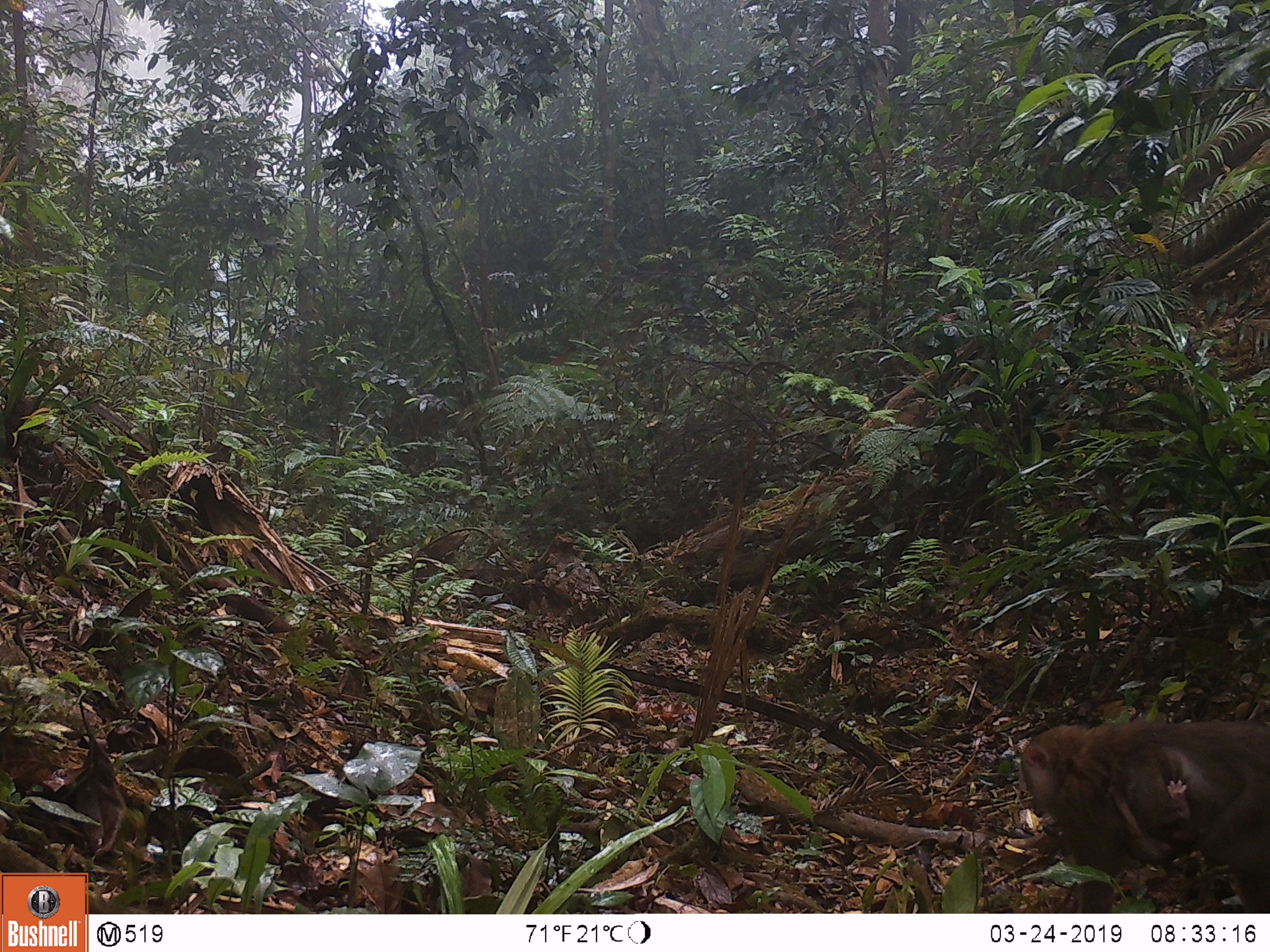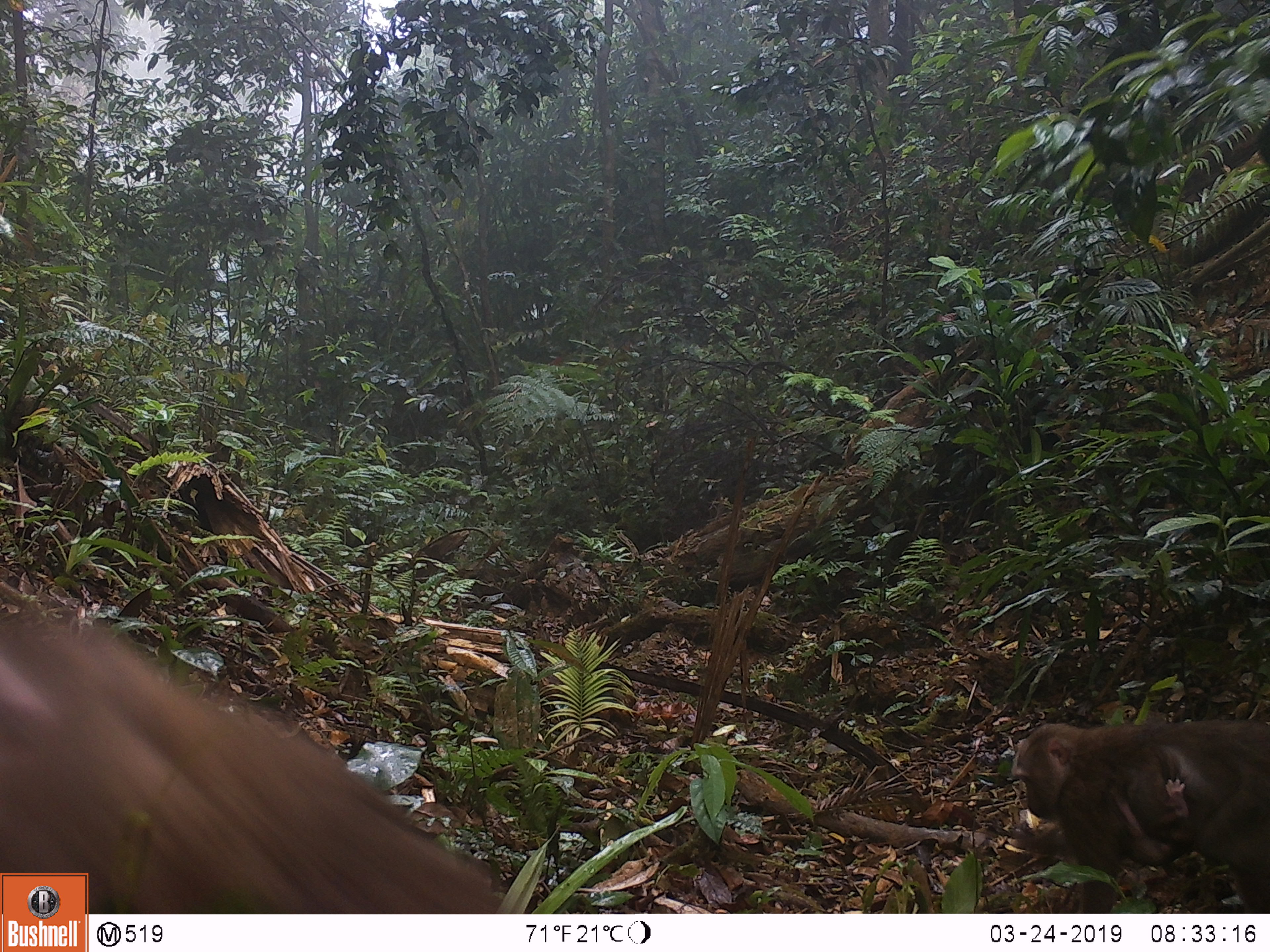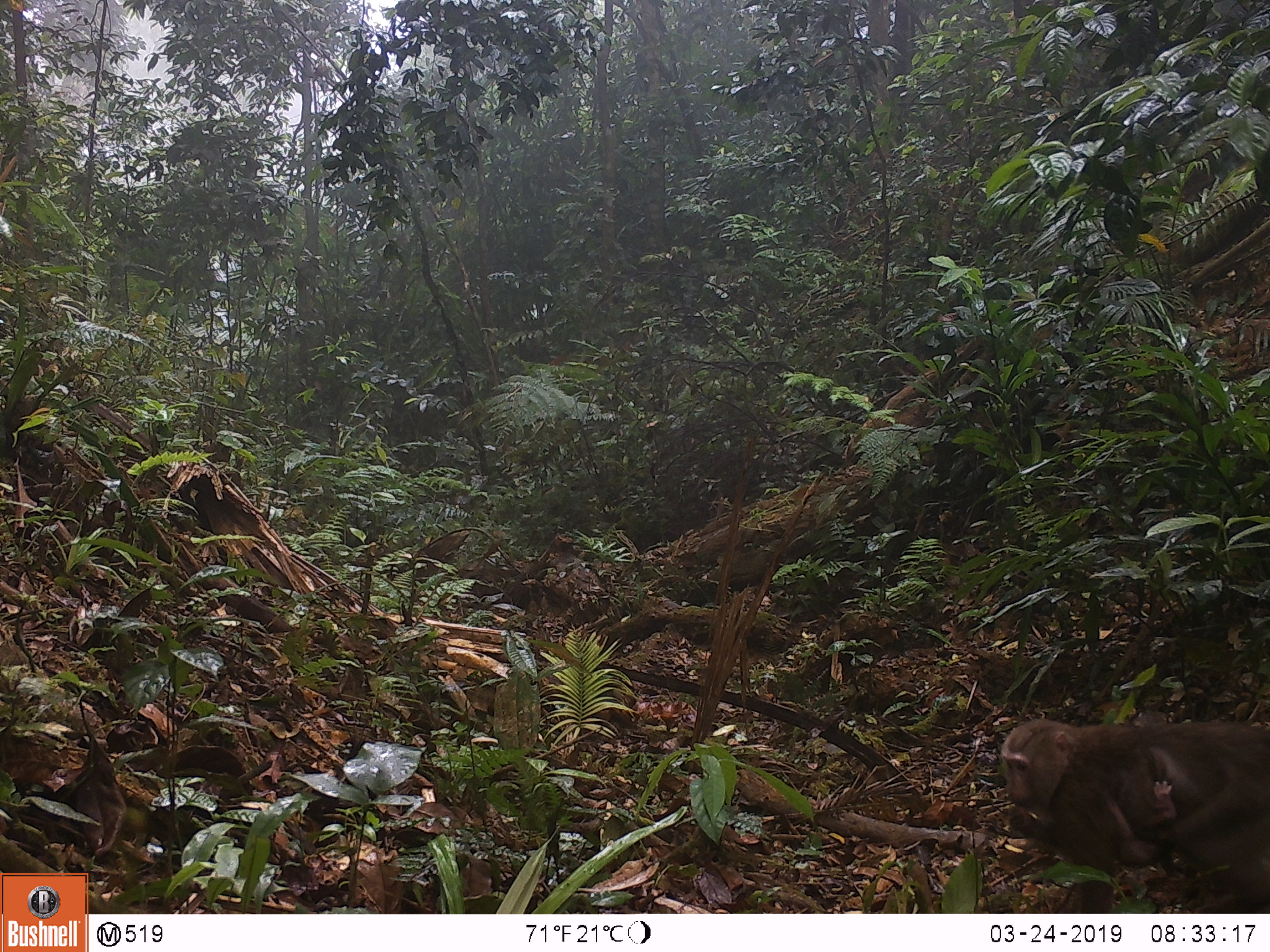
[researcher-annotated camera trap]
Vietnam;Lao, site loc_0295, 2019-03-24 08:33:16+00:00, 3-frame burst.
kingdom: Animalia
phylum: Chordata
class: Mammalia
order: Primates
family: Cercopithecidae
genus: Macaca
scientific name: Macaca nemestrina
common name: pig-tailed macaque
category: pig tailed macaque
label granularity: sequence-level